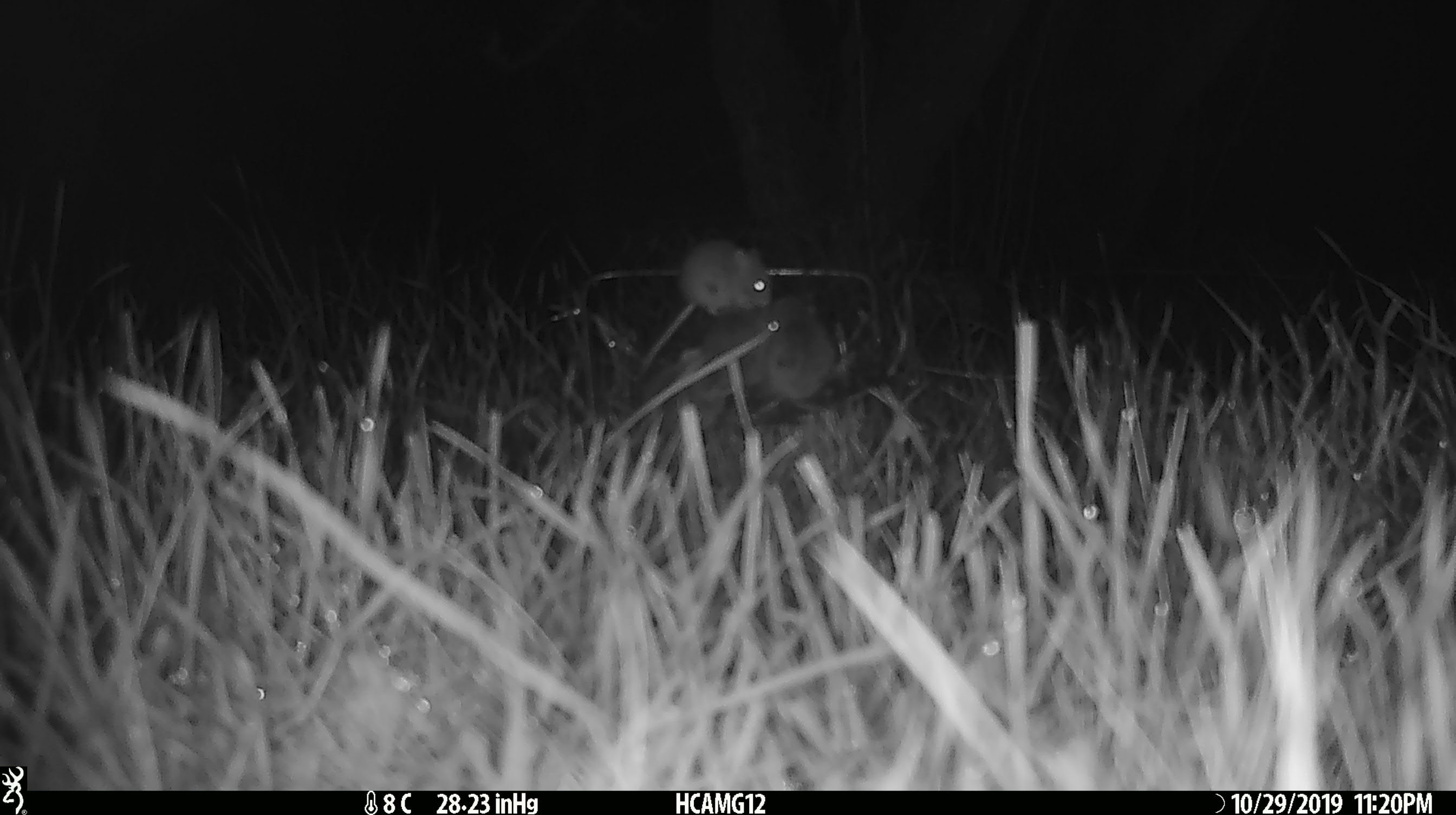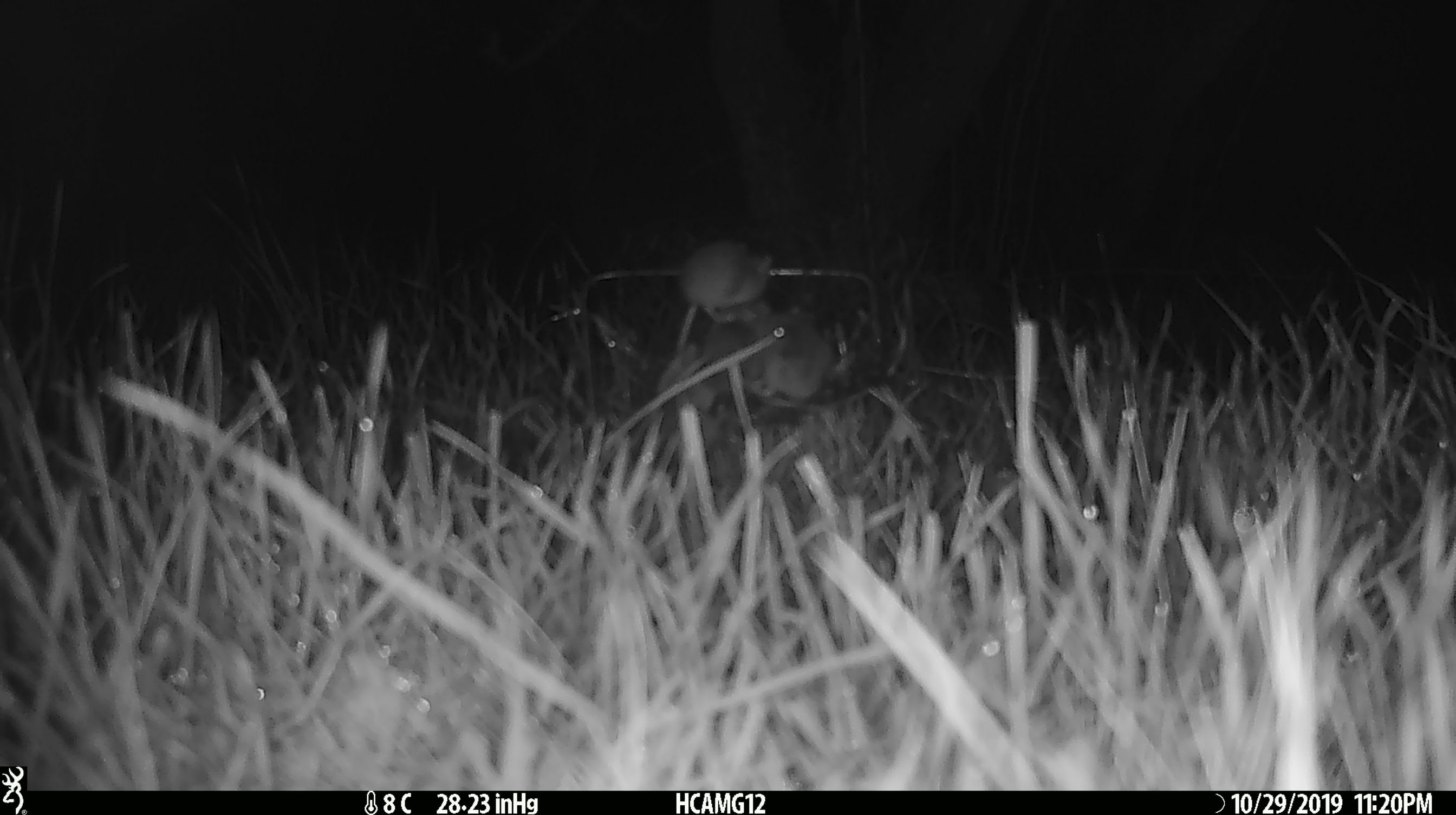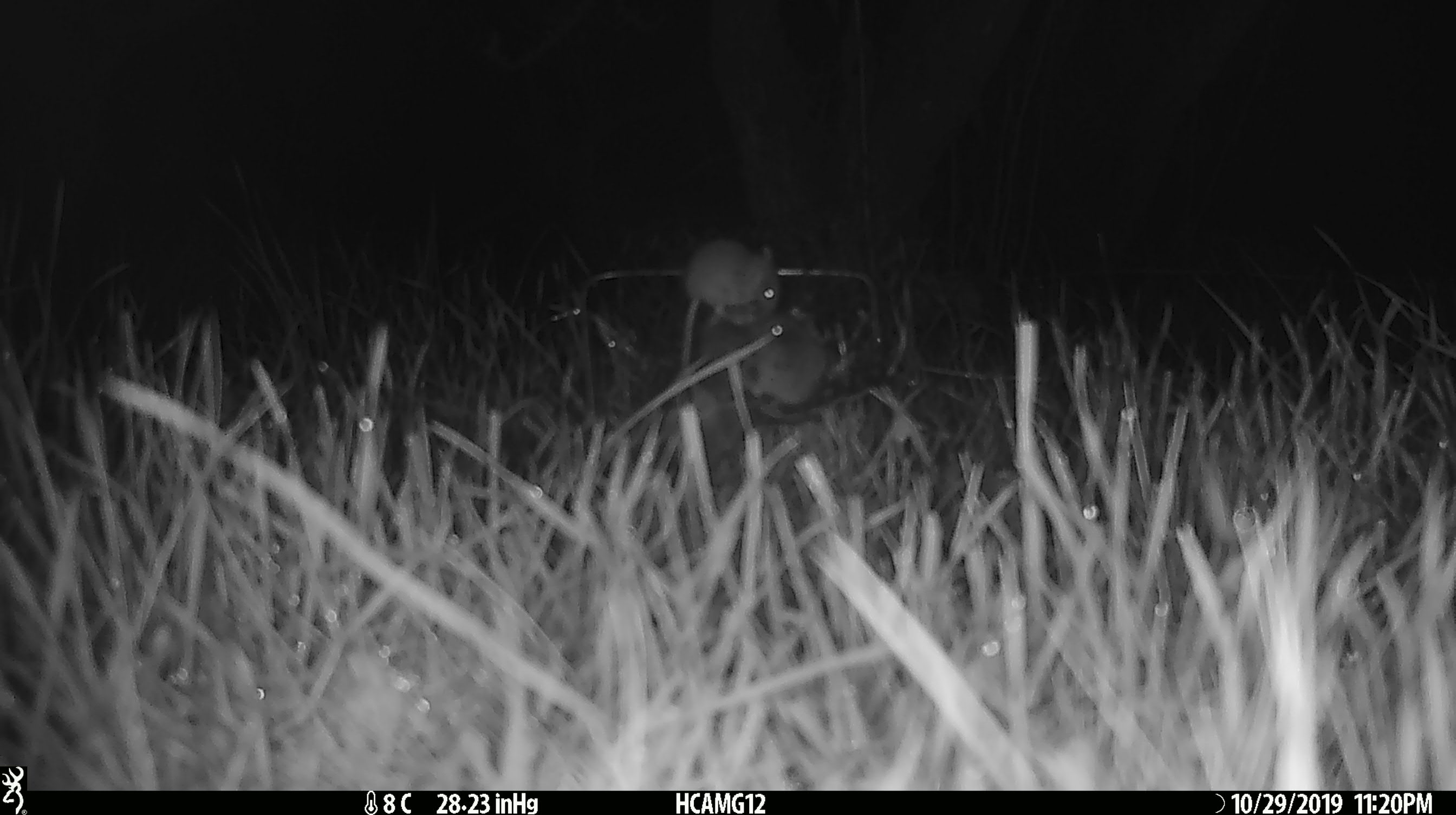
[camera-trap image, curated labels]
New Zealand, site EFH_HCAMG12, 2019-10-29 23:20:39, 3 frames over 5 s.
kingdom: Animalia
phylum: Chordata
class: Mammalia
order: Rodentia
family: Muridae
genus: Mus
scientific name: Mus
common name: mouse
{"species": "mouse (Mus)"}